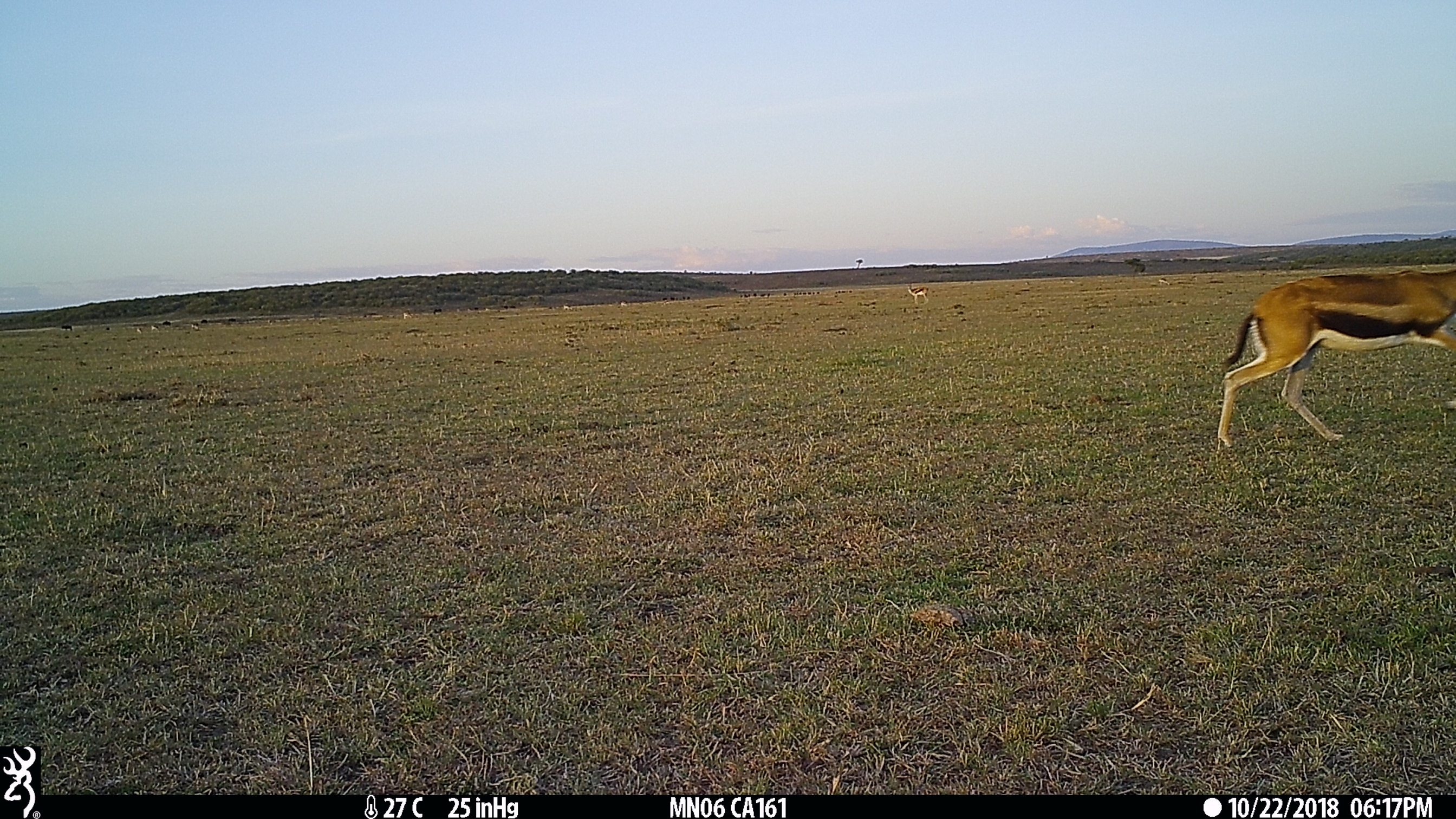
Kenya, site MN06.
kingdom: Animalia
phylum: Chordata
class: Mammalia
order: Artiodactyla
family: Bovidae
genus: Eudorcas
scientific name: Eudorcas thomsonii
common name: thomon's gazelle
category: gazelle thomsons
Gazelle thomsons (thomon's gazelle) (Eudorcas thomsonii).